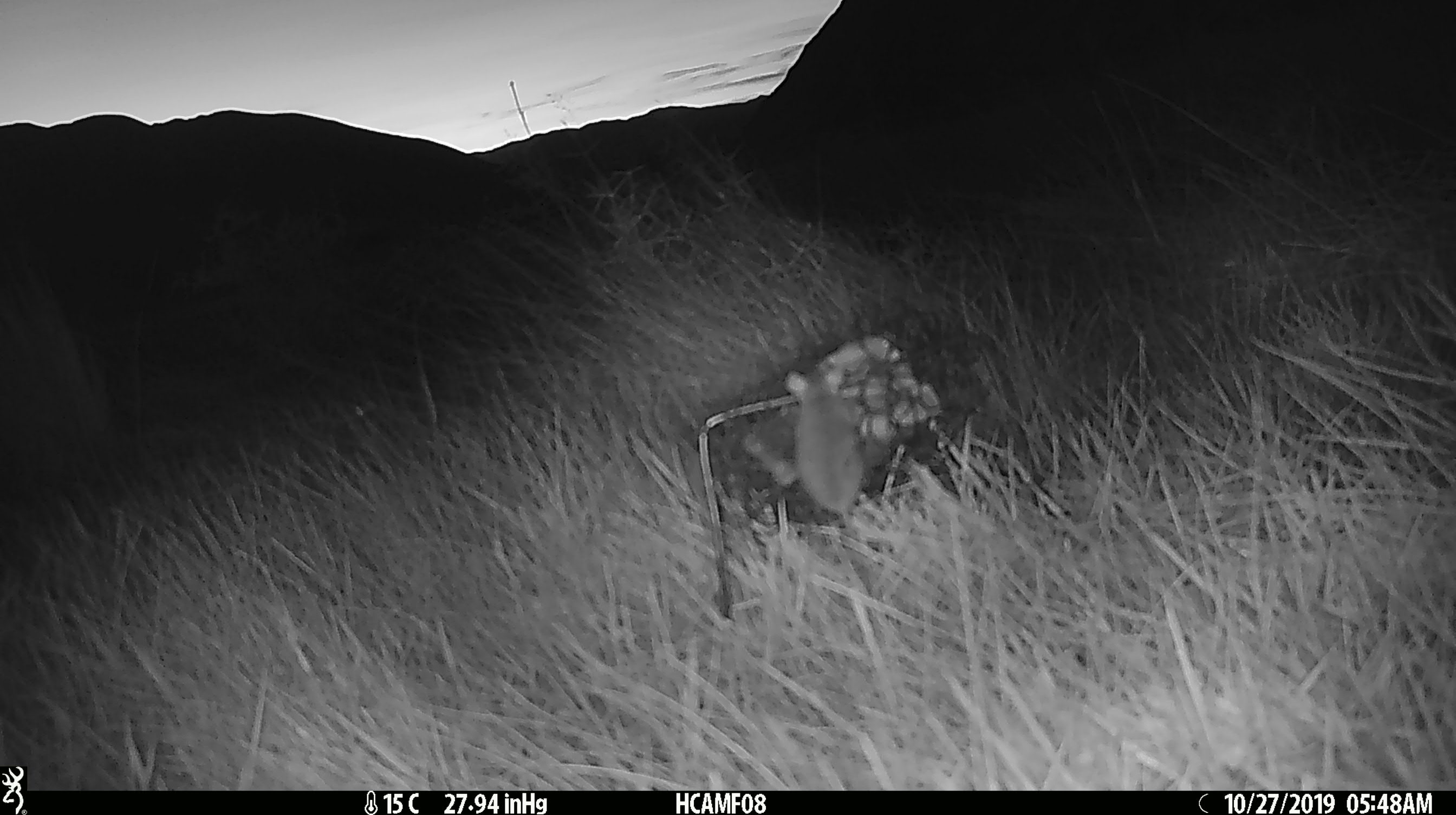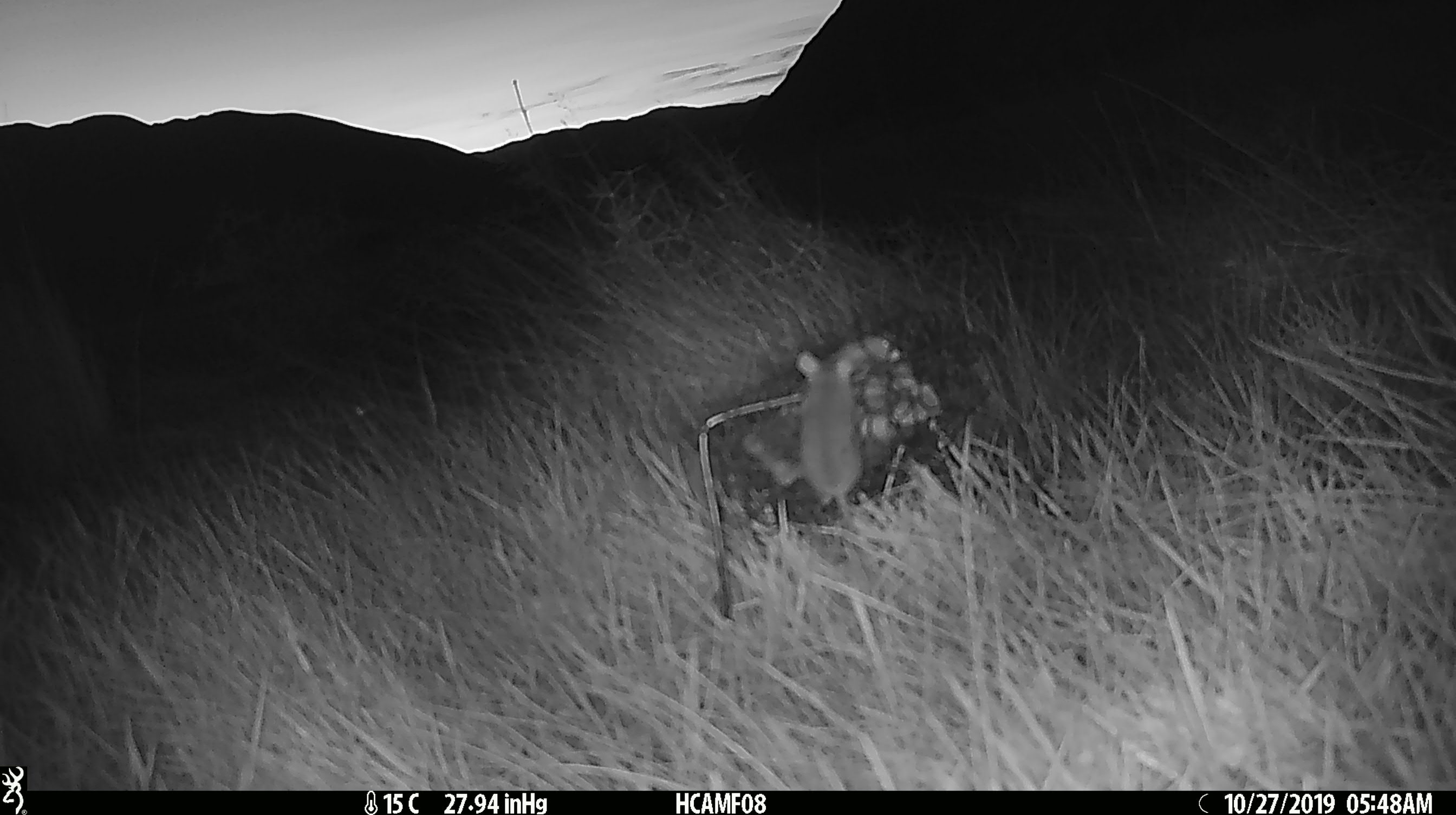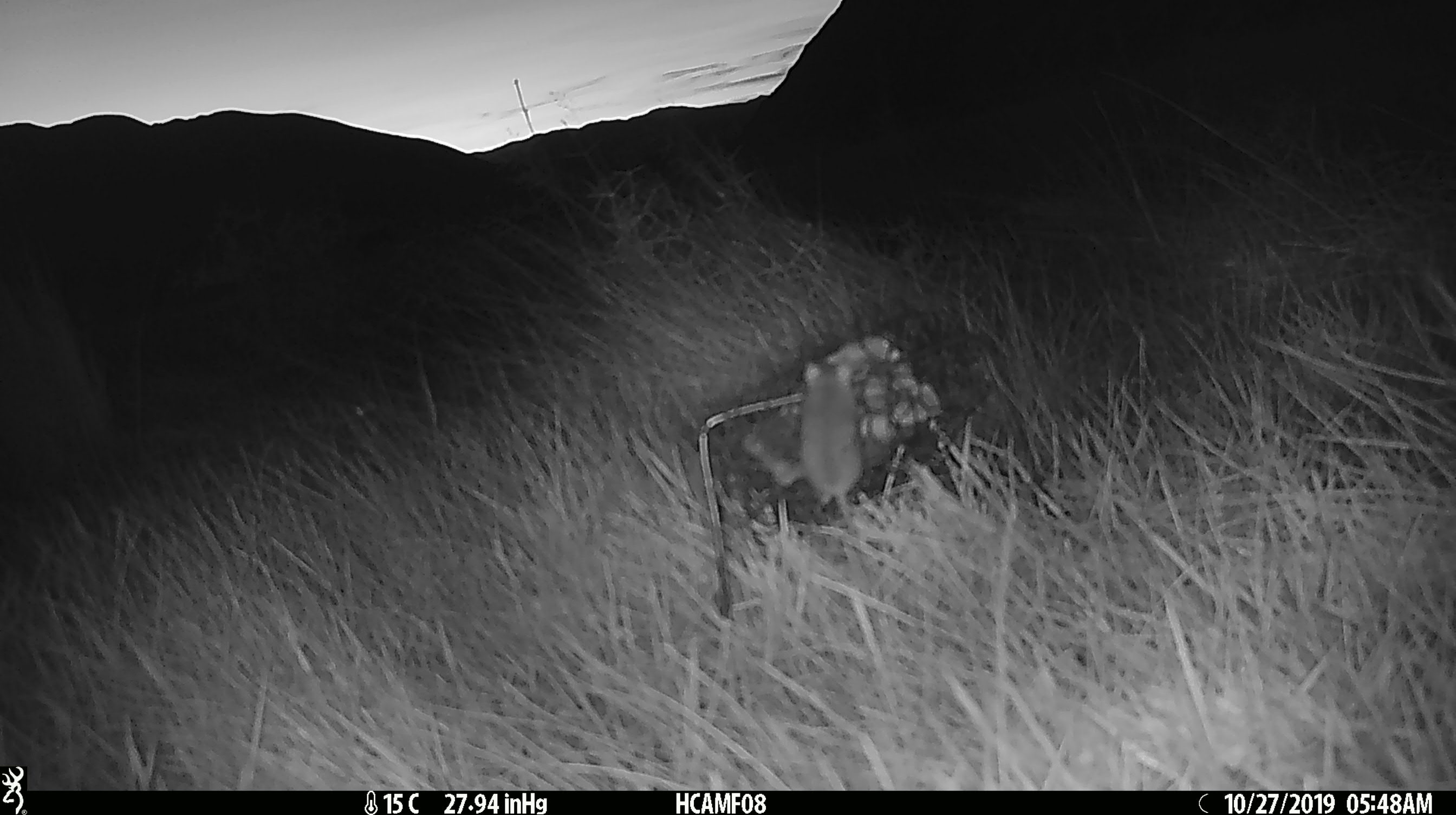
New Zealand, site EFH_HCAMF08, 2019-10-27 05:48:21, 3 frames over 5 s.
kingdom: Animalia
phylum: Chordata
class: Mammalia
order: Rodentia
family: Muridae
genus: Mus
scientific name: Mus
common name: mouse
Mouse (Mus).